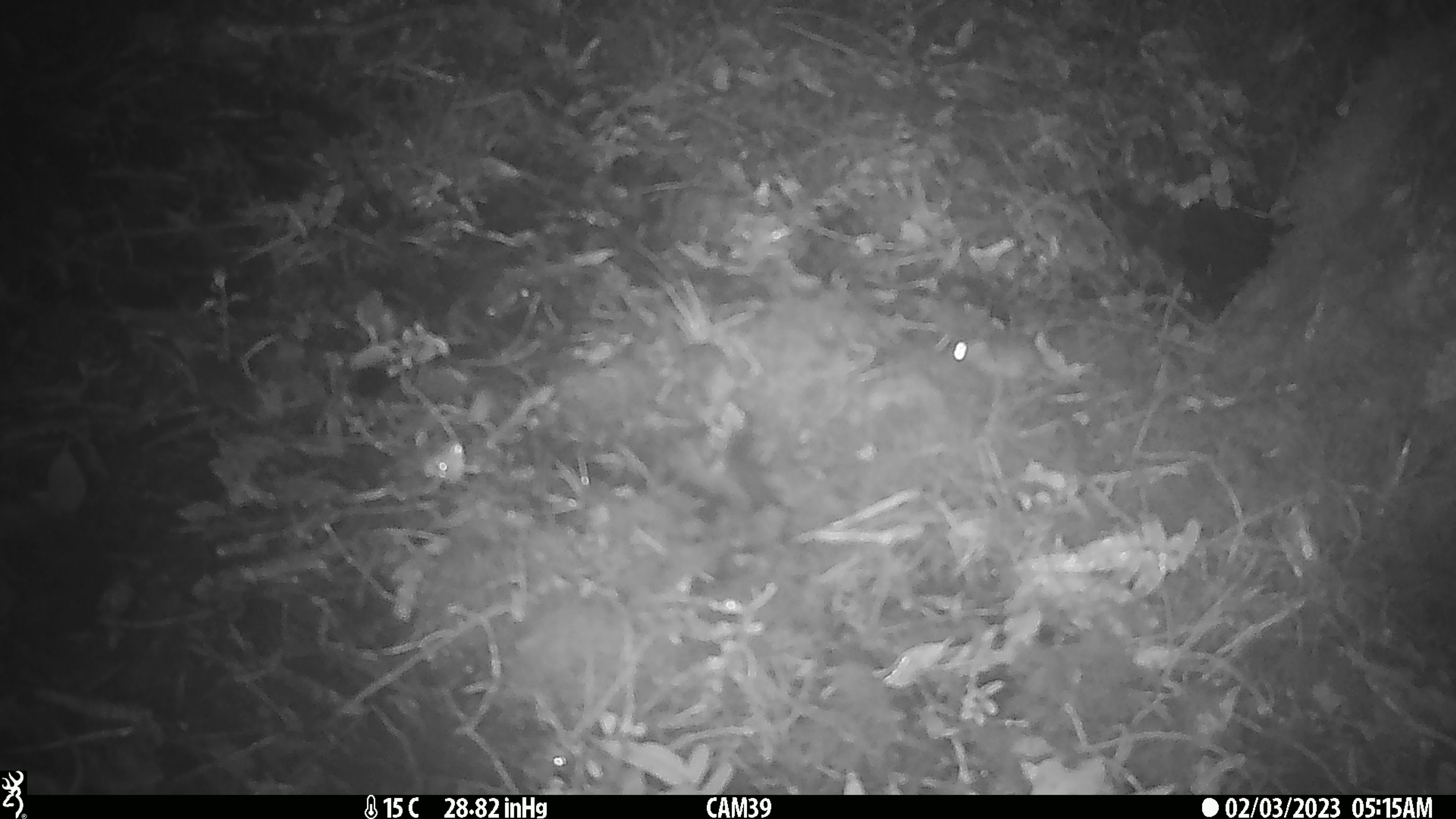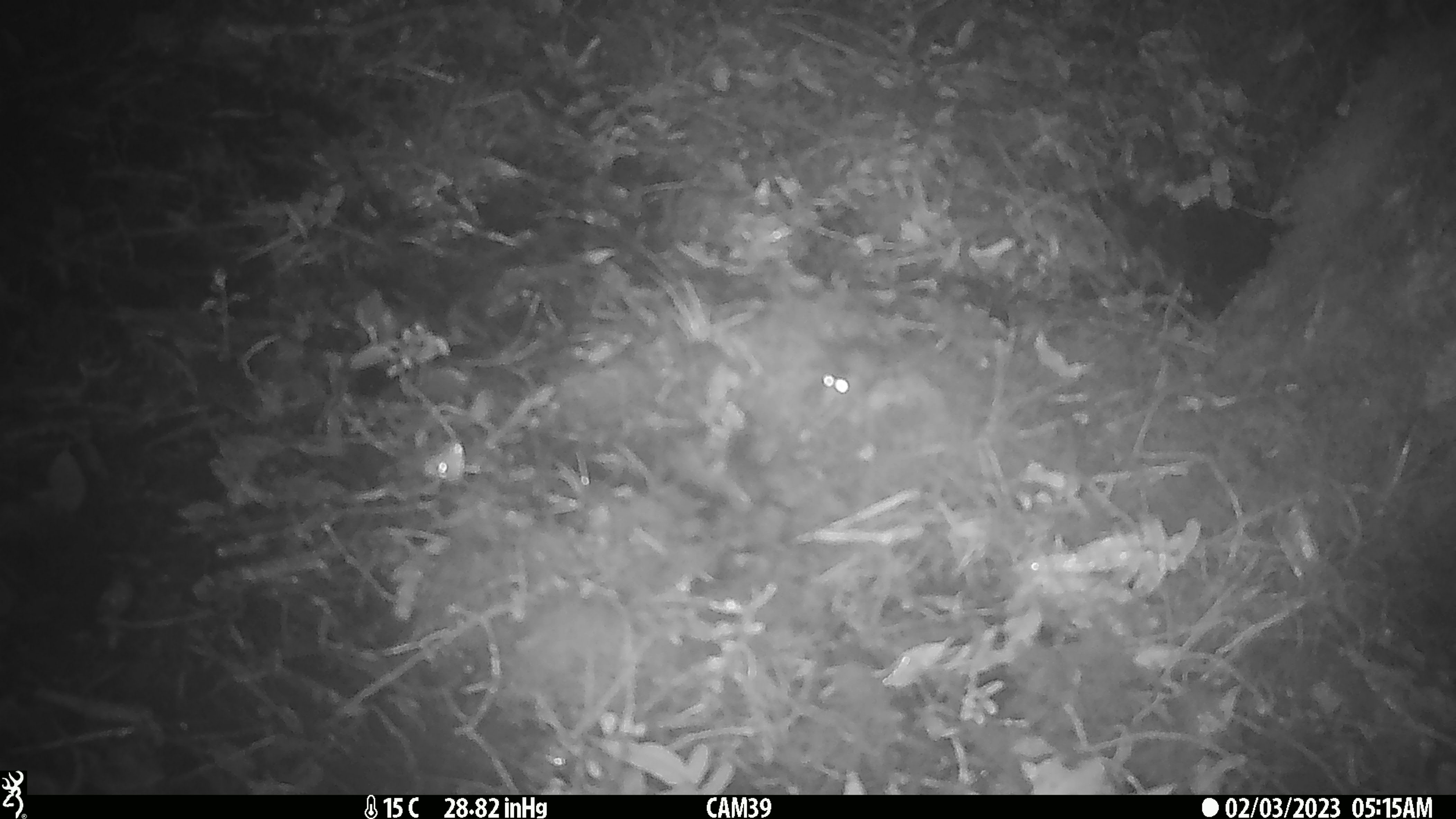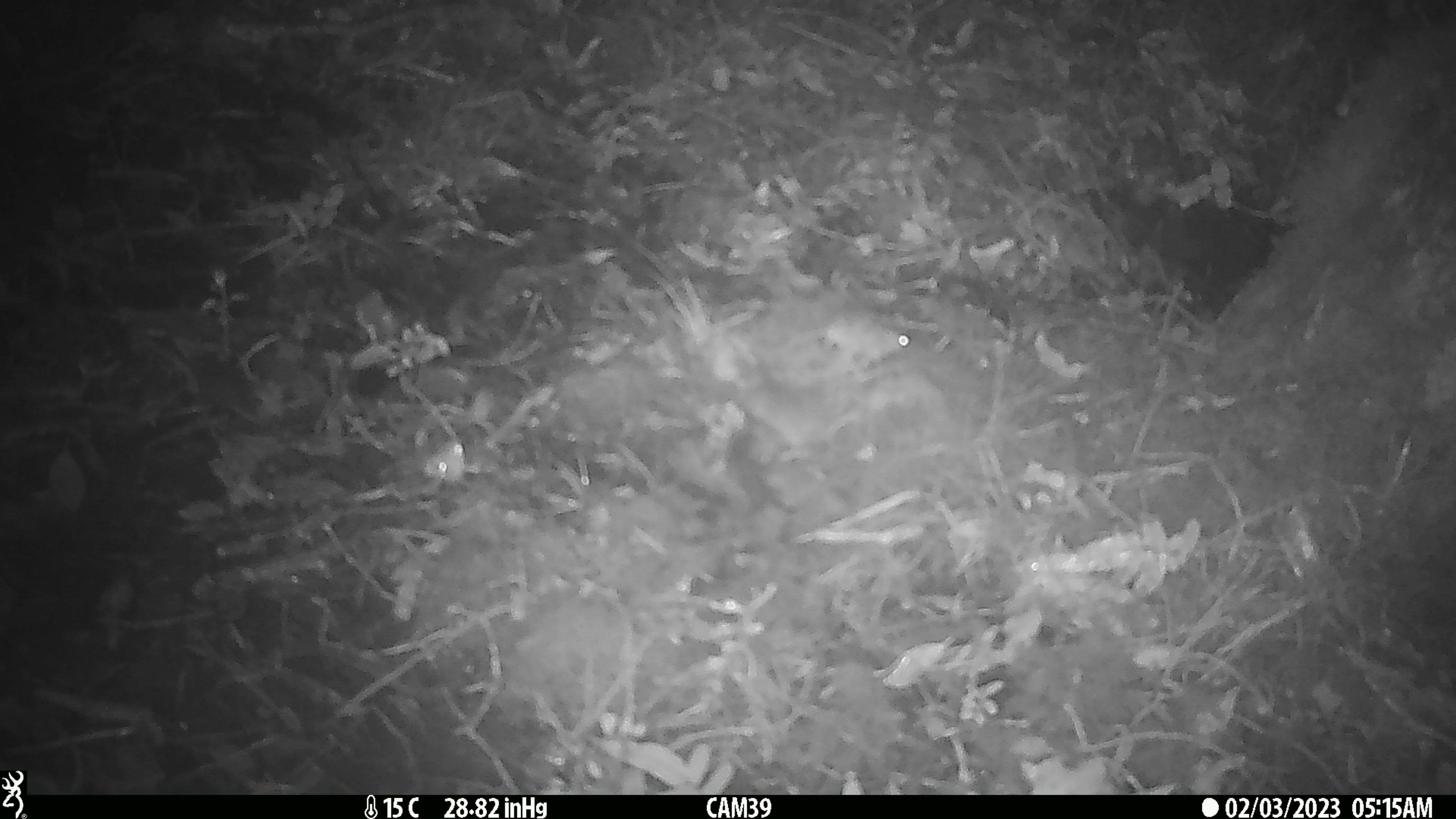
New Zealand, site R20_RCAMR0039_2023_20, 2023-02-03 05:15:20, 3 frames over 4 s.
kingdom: Animalia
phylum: Chordata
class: Mammalia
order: Rodentia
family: Muridae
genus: Mus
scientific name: Mus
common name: mouse